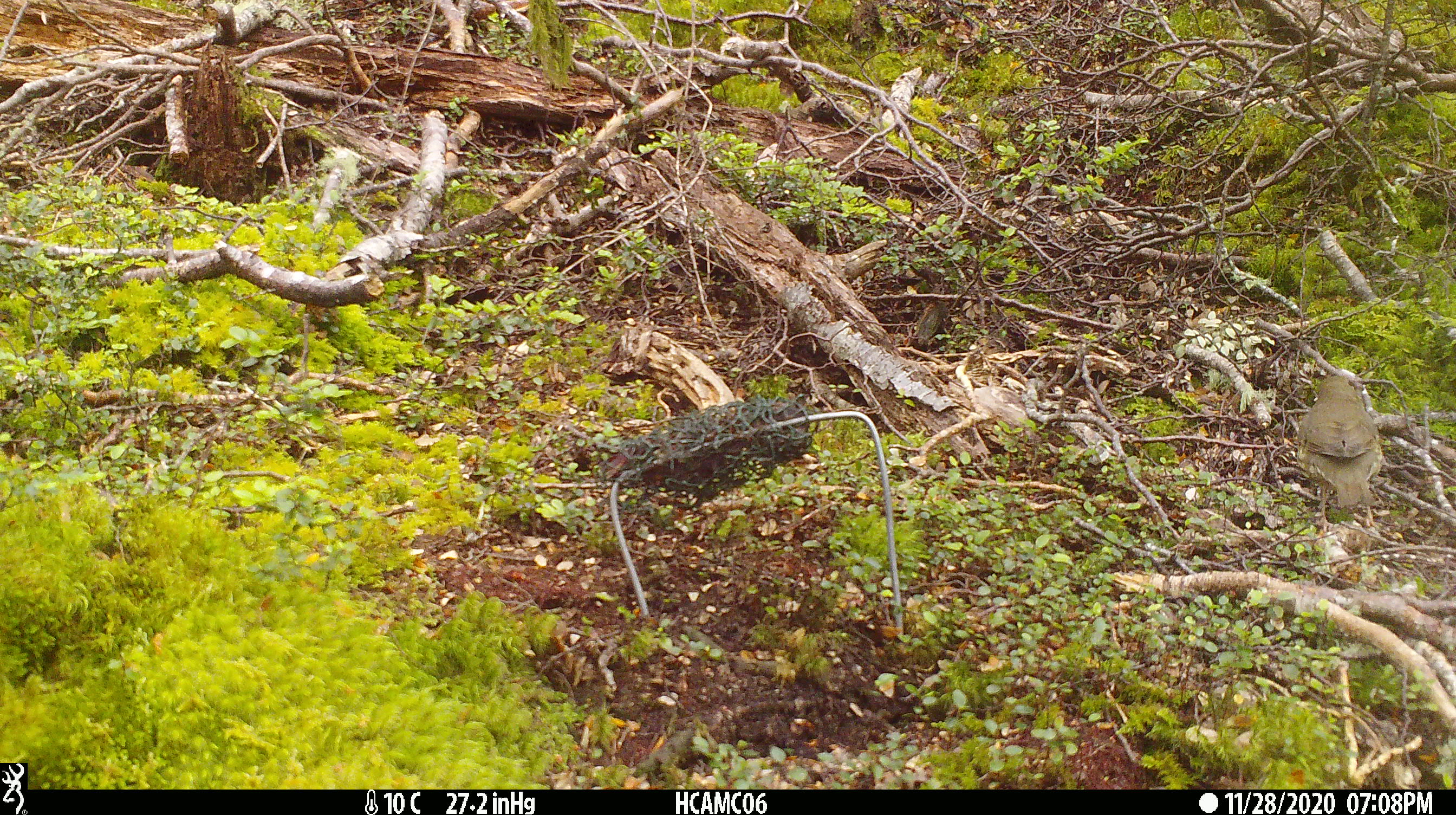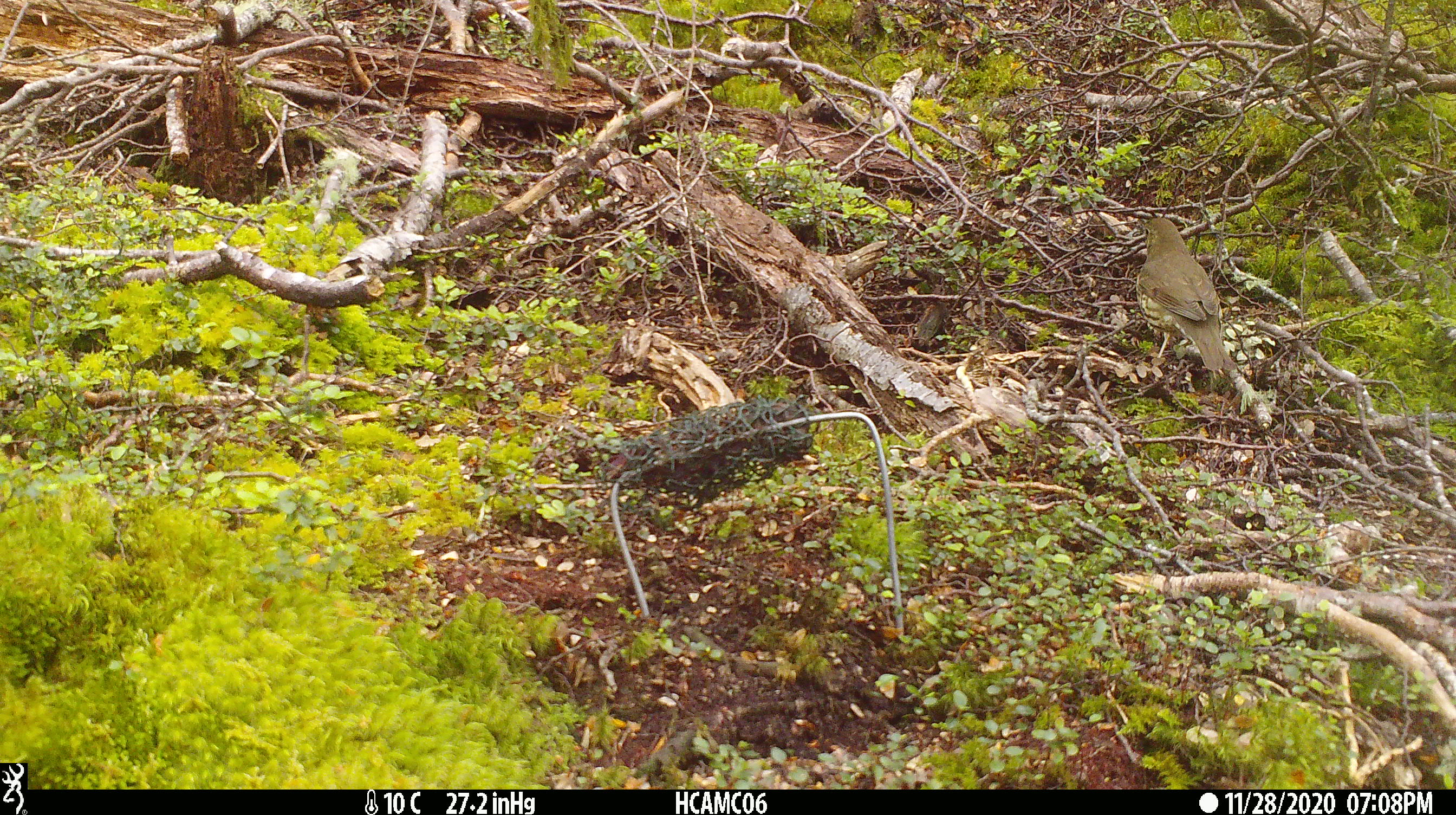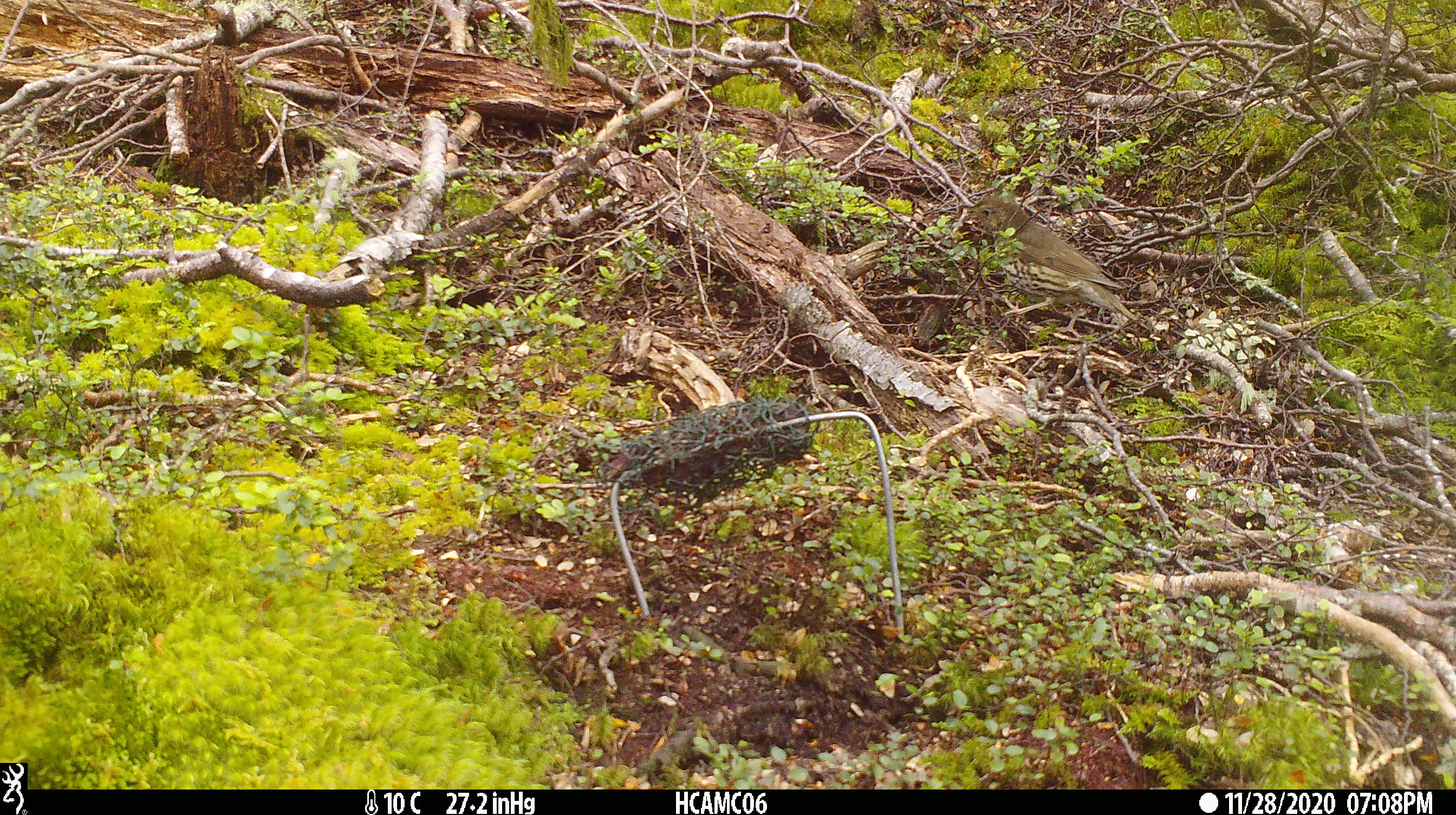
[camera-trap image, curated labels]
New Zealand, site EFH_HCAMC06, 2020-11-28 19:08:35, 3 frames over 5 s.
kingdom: Animalia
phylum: Chordata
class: Aves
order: Passeriformes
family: Turdidae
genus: Turdus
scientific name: Turdus philomelos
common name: song thrush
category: thrush